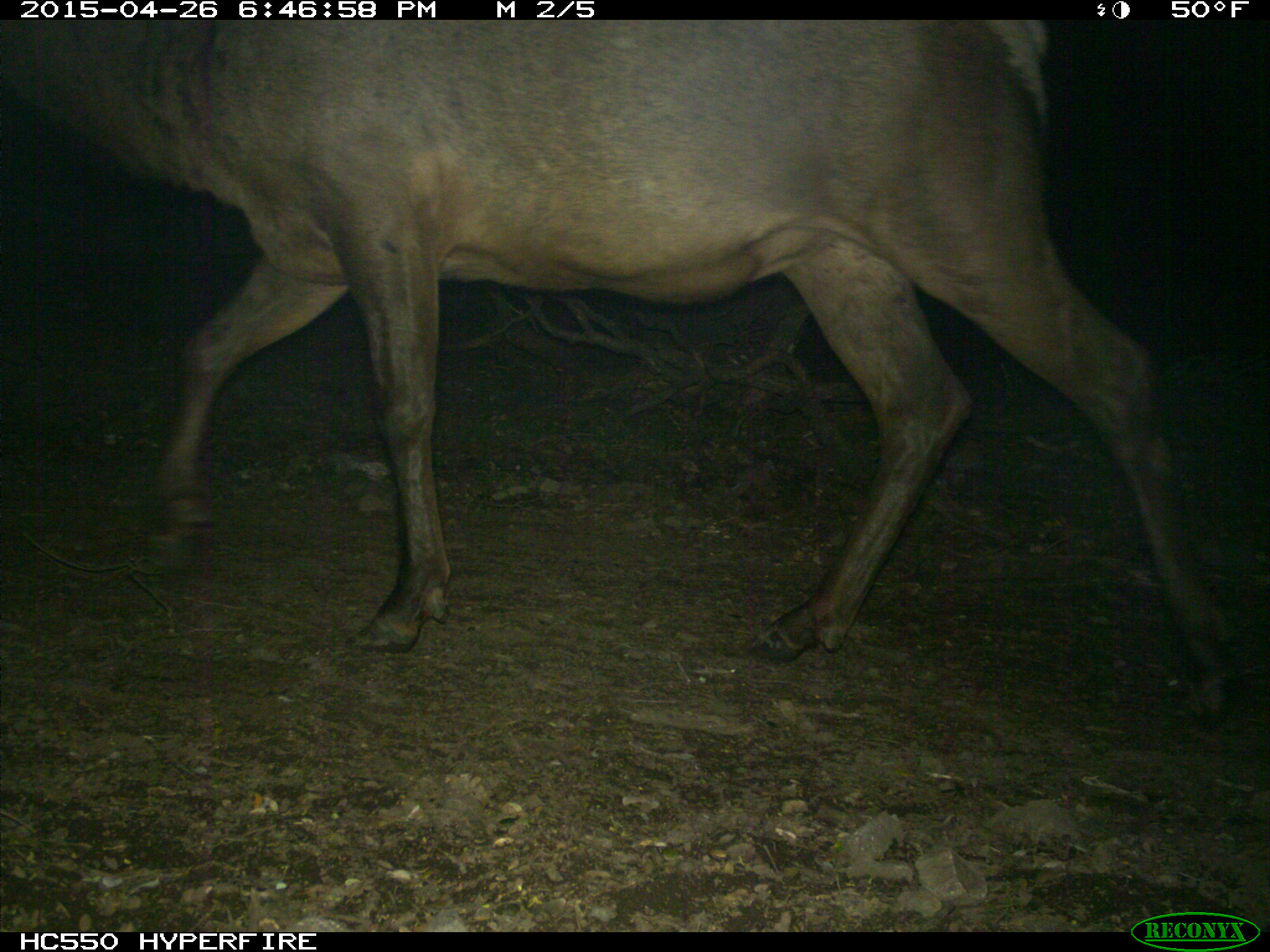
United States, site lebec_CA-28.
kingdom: Animalia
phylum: Chordata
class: Mammalia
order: Artiodactyla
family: Cervidae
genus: Cervus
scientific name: Cervus canadensis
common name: elk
Cervus canadensis (elk).